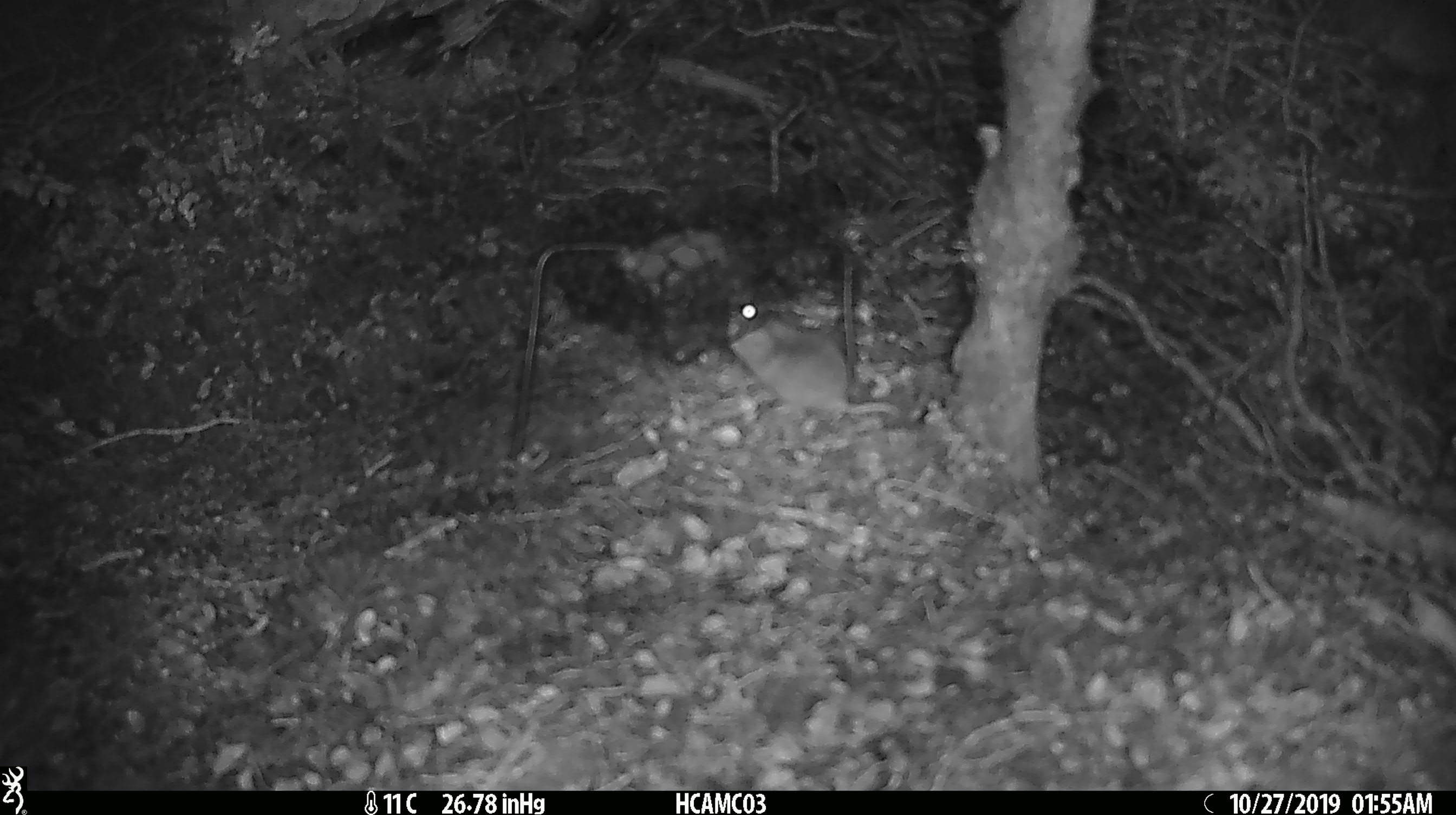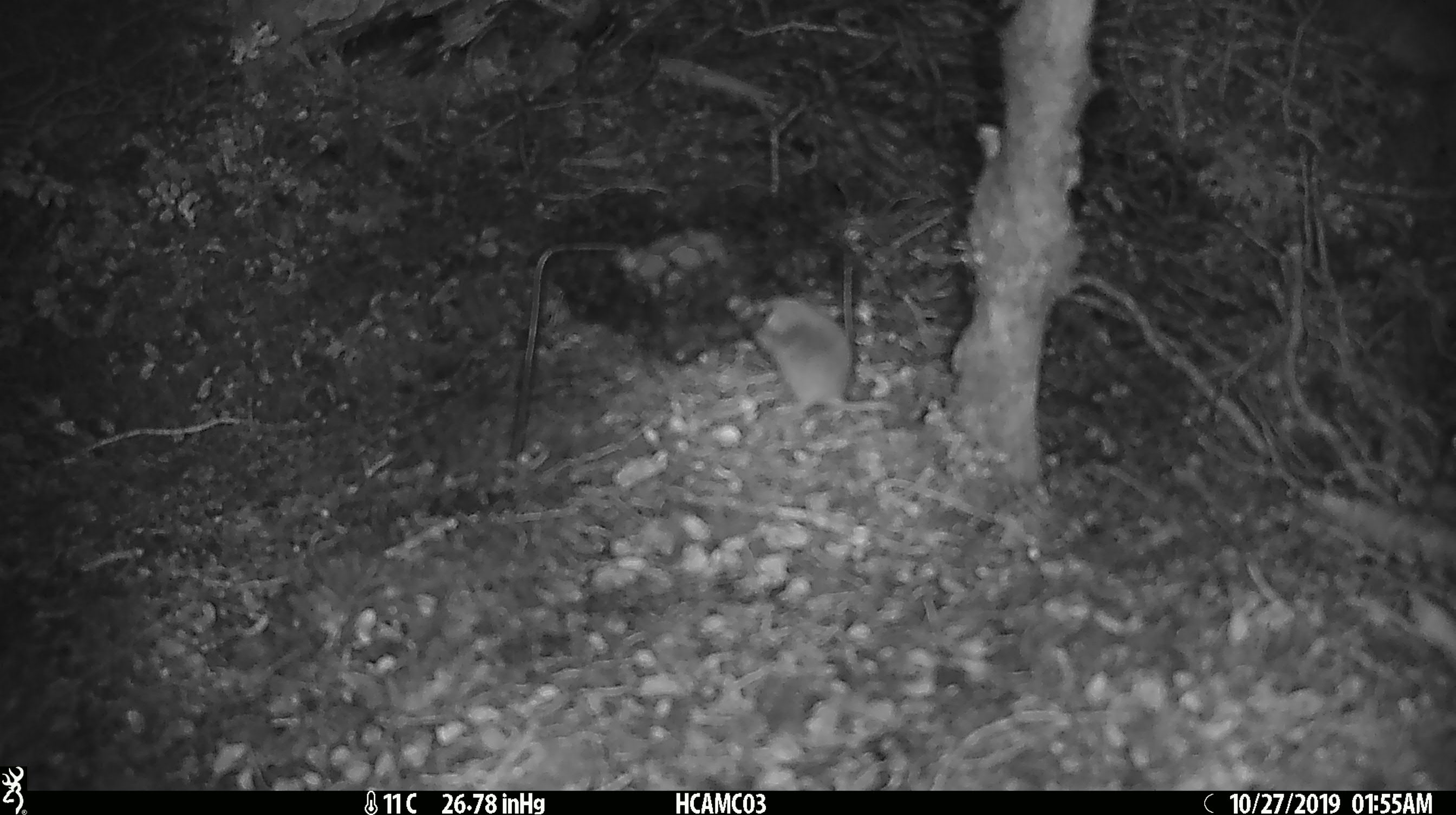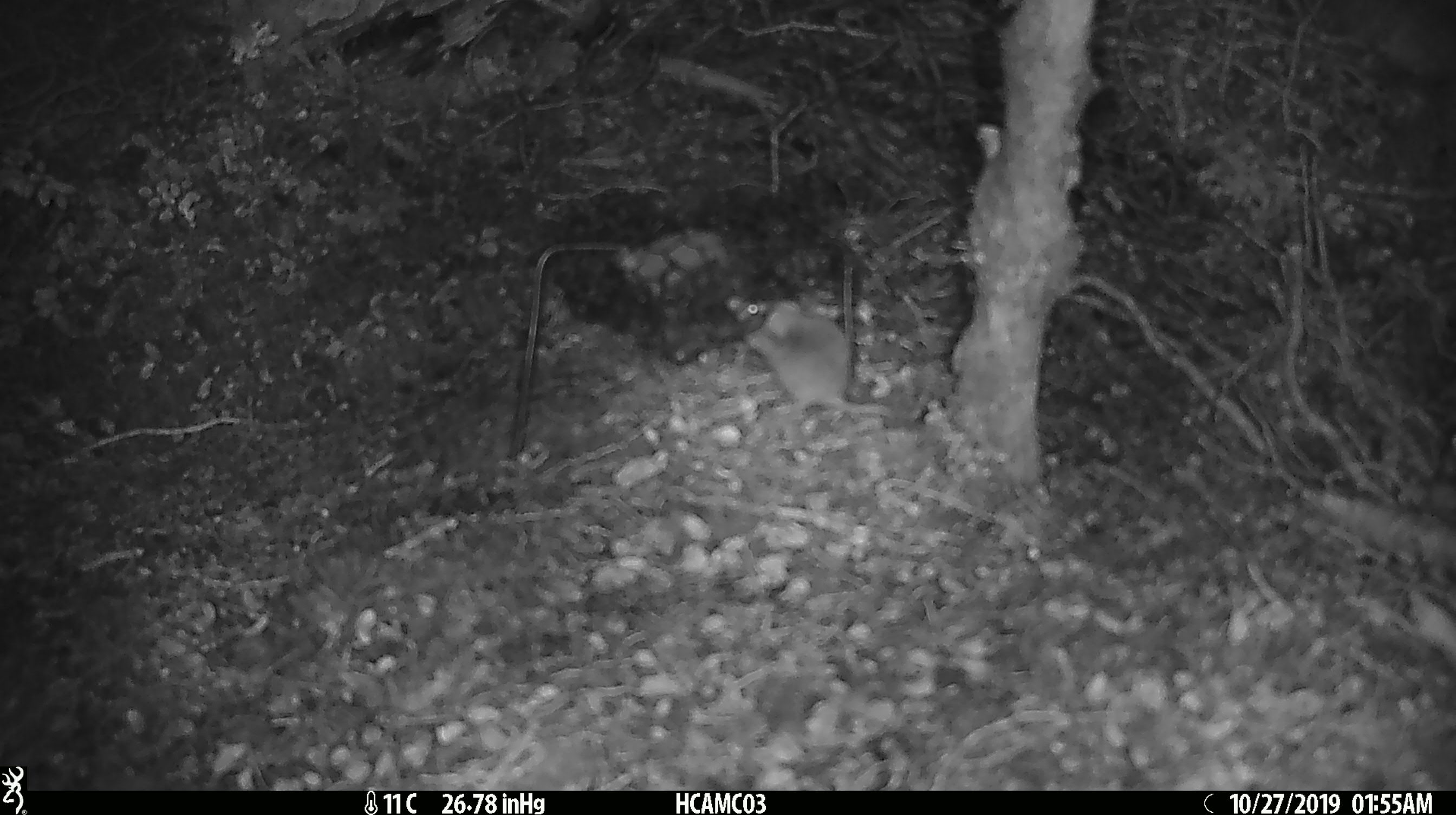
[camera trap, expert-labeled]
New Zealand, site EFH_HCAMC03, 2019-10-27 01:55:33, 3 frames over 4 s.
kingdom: Animalia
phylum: Chordata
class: Mammalia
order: Rodentia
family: Muridae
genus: Mus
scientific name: Mus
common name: mouse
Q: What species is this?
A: Mouse (Mus).